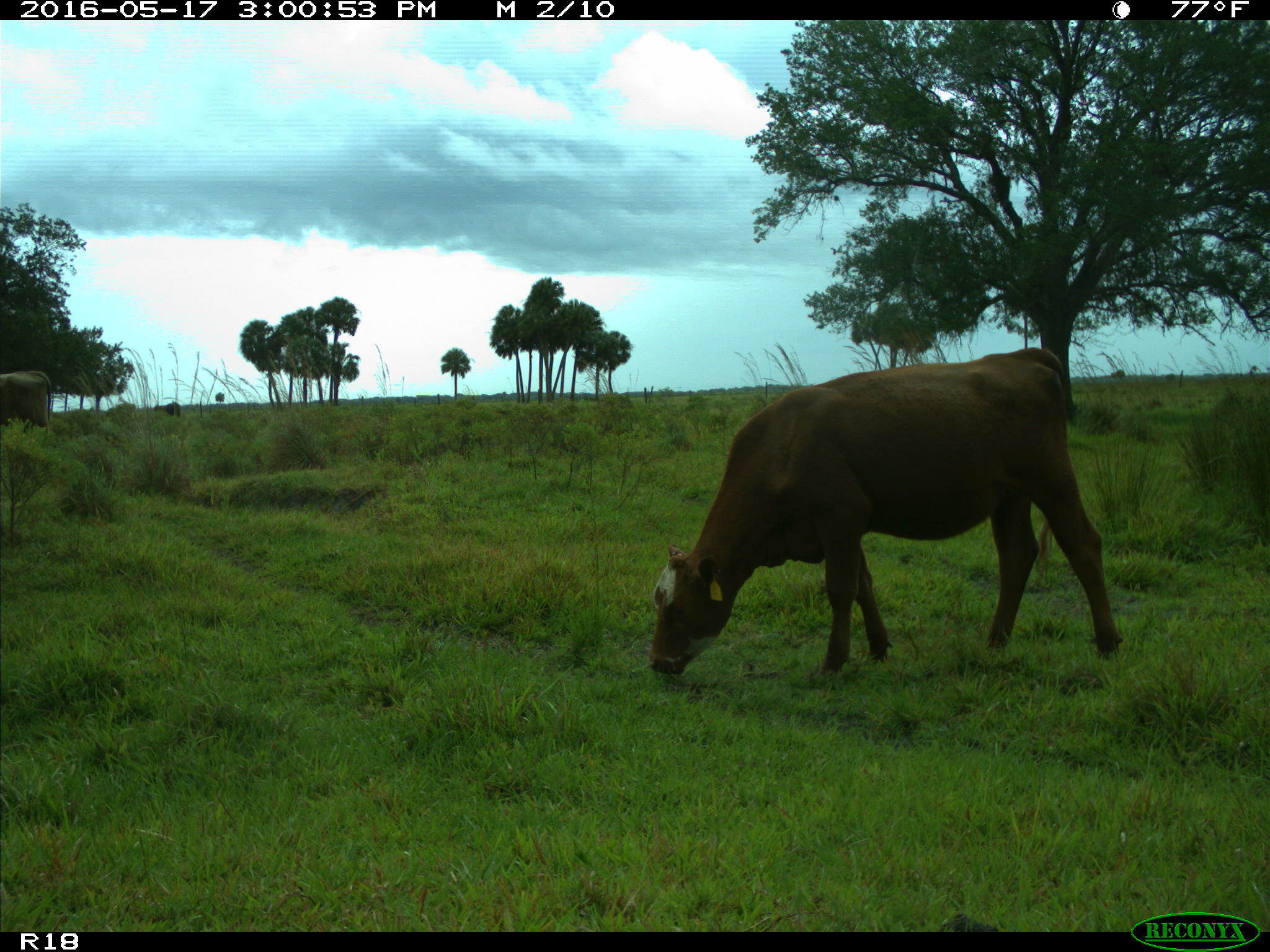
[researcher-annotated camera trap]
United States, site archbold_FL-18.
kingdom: Animalia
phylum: Chordata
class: Mammalia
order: Artiodactyla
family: Bovidae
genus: Bos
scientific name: Bos taurus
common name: domestic cow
Bos taurus (domestic cow).